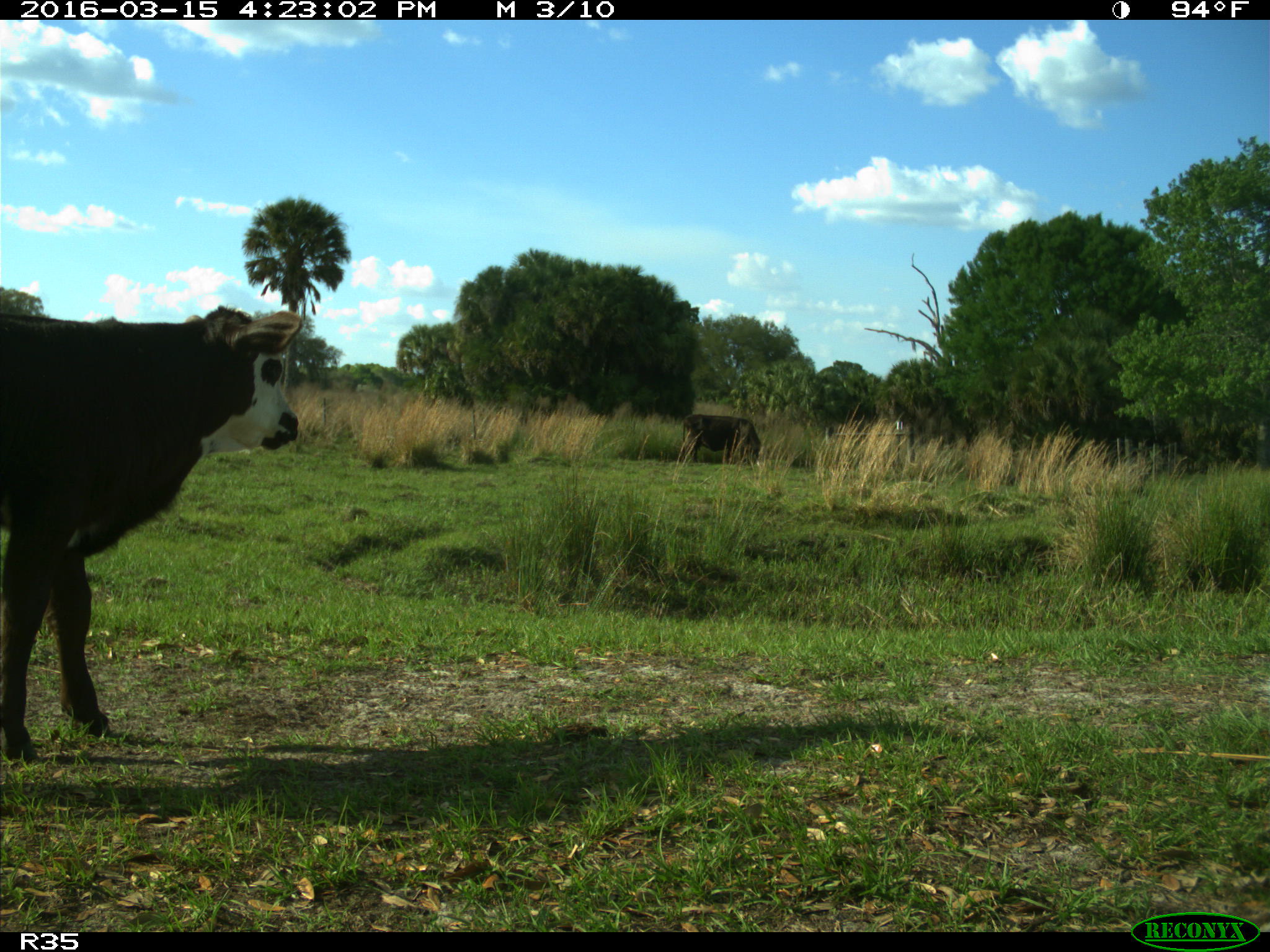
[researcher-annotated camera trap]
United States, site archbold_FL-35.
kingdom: Animalia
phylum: Chordata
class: Mammalia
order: Artiodactyla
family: Bovidae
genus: Bos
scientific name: Bos taurus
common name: domestic cow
Bos taurus (domestic cow).